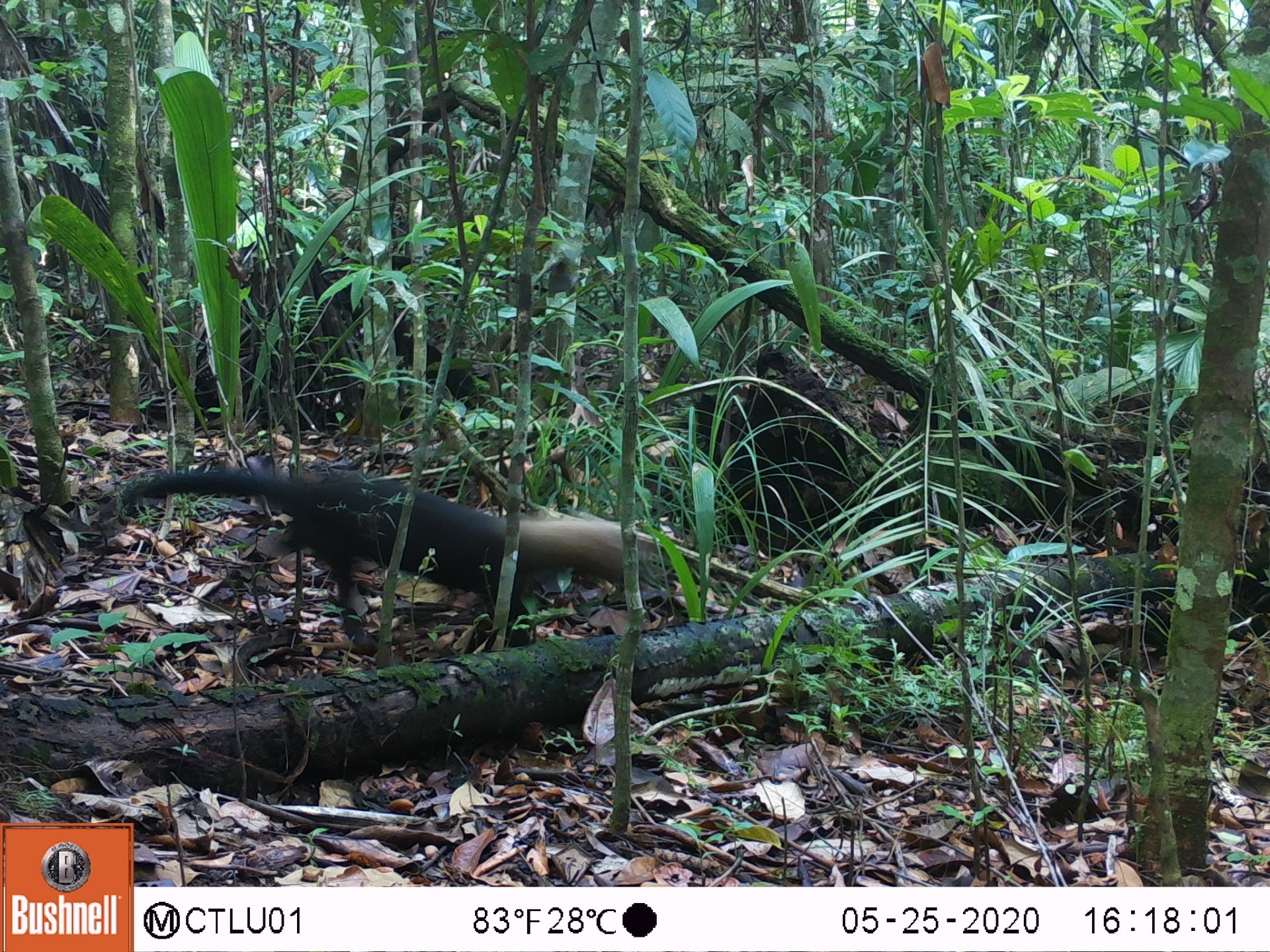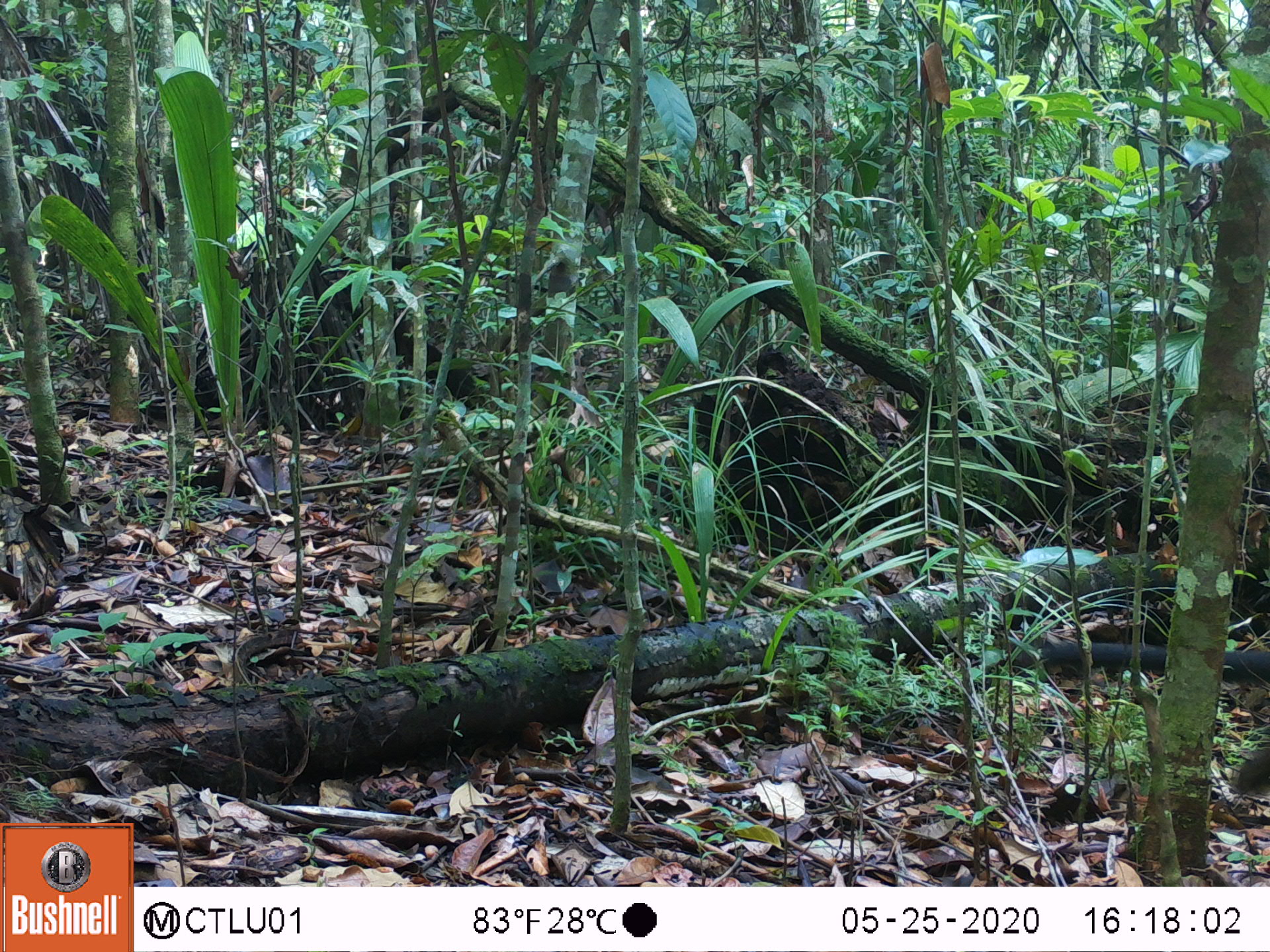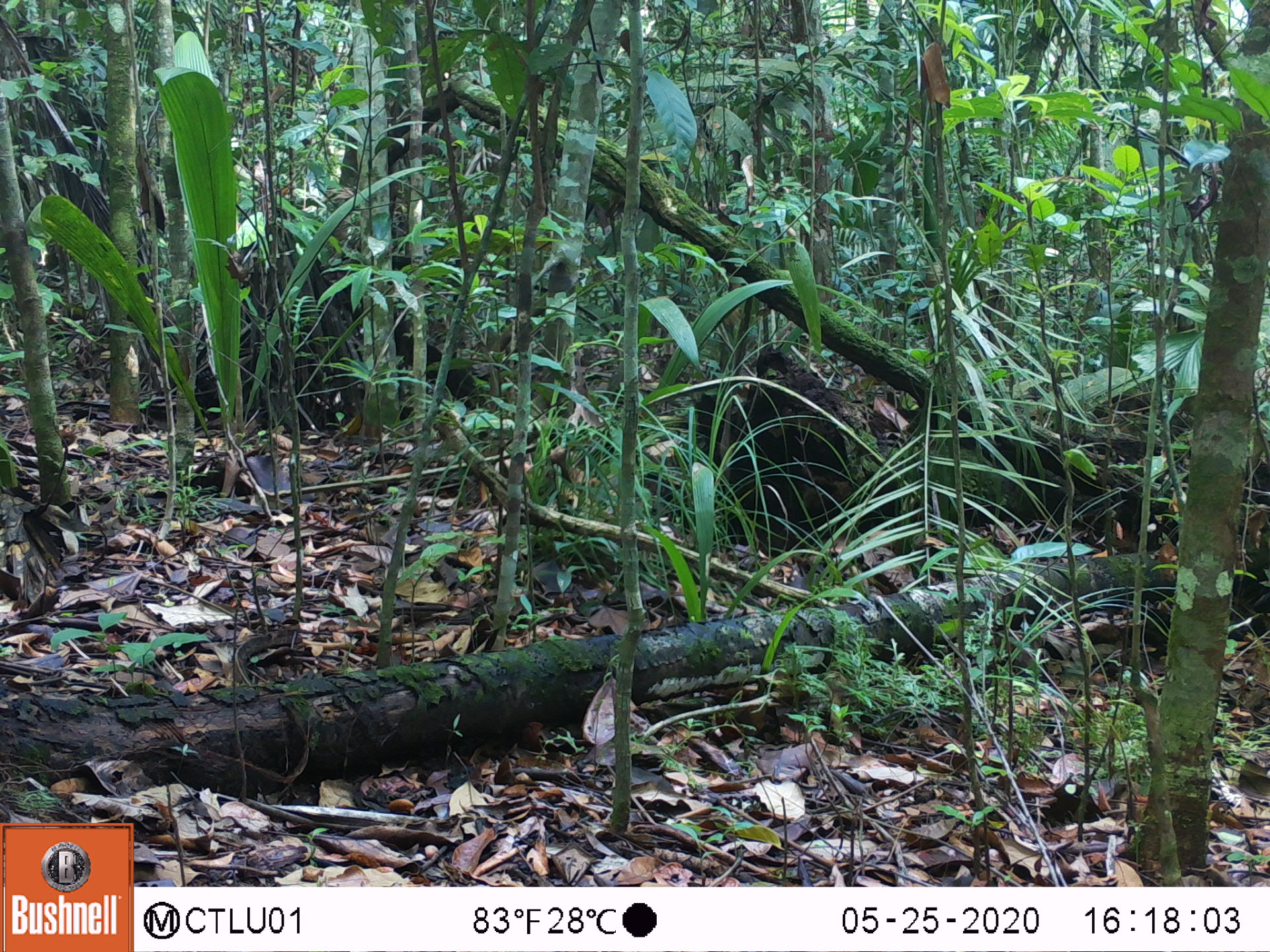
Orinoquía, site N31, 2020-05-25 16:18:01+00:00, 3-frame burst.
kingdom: Animalia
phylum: Chordata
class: Mammalia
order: Carnivora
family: Mustelidae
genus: Eira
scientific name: Eira barbara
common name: tayra